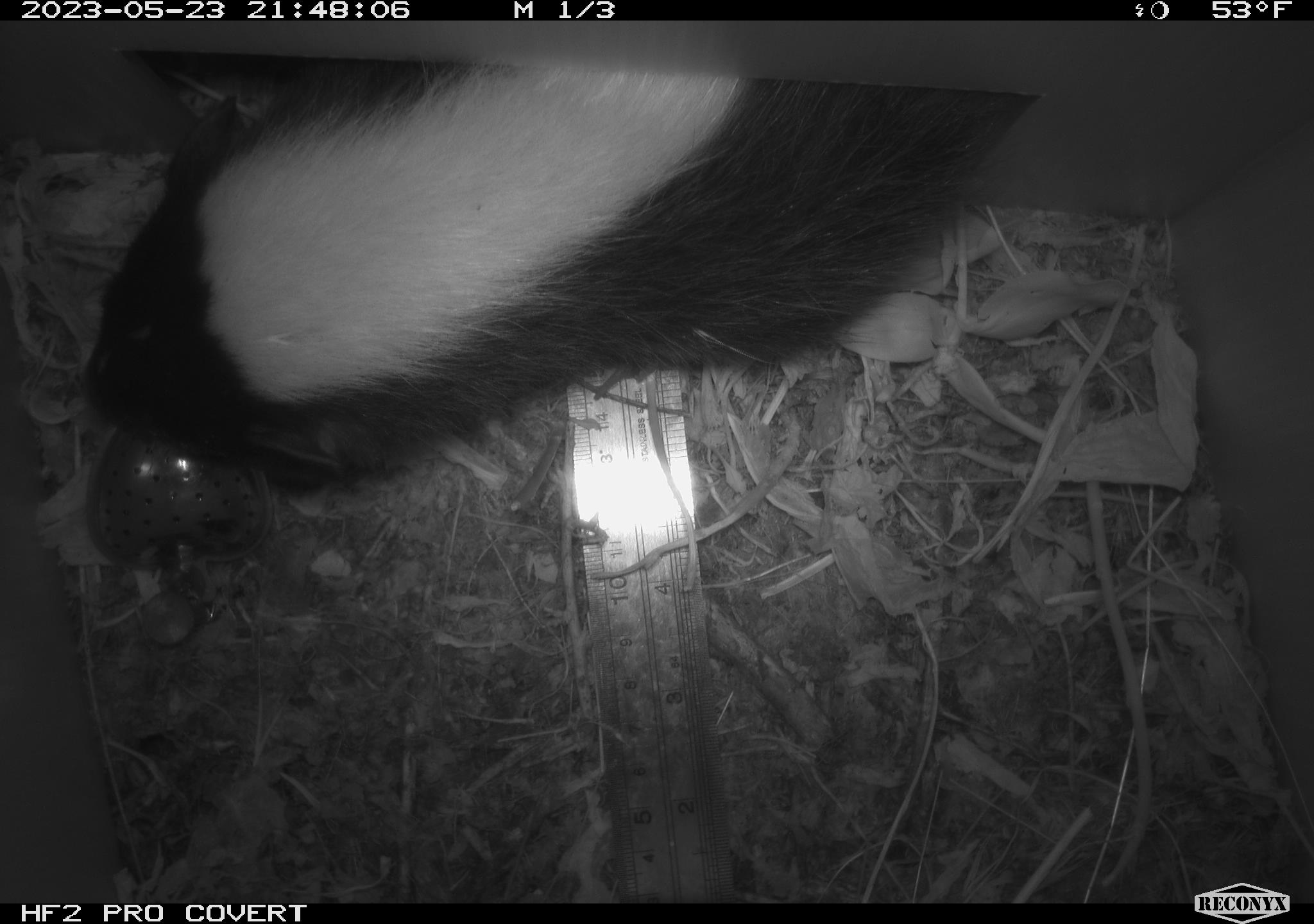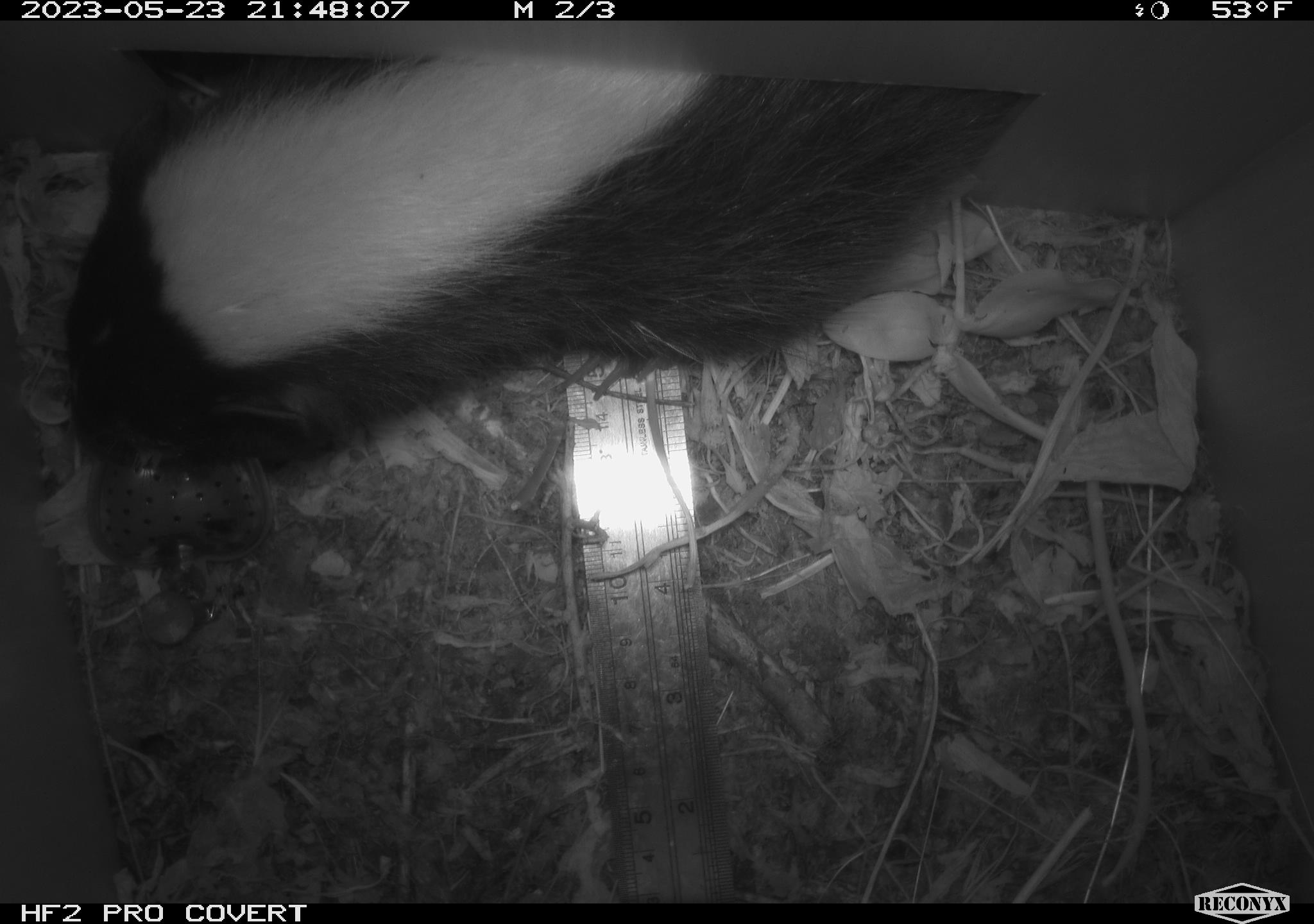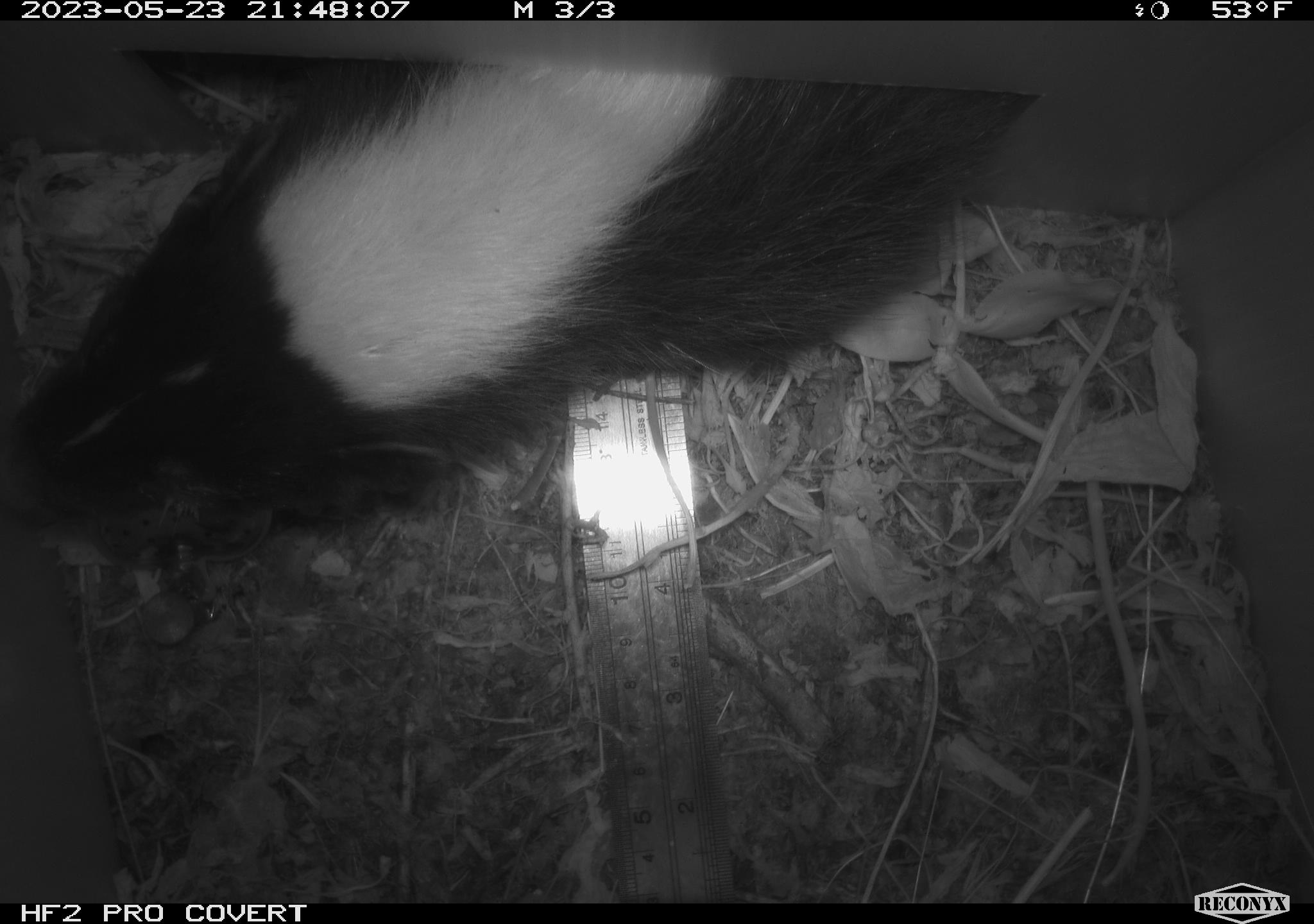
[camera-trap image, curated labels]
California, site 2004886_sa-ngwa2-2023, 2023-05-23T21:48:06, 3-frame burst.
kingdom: Animalia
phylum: Chordata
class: Mammalia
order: Carnivora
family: Mephitidae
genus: Mephitis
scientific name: Mephitis mephitis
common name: striped skunk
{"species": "striped skunk (Mephitis mephitis)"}